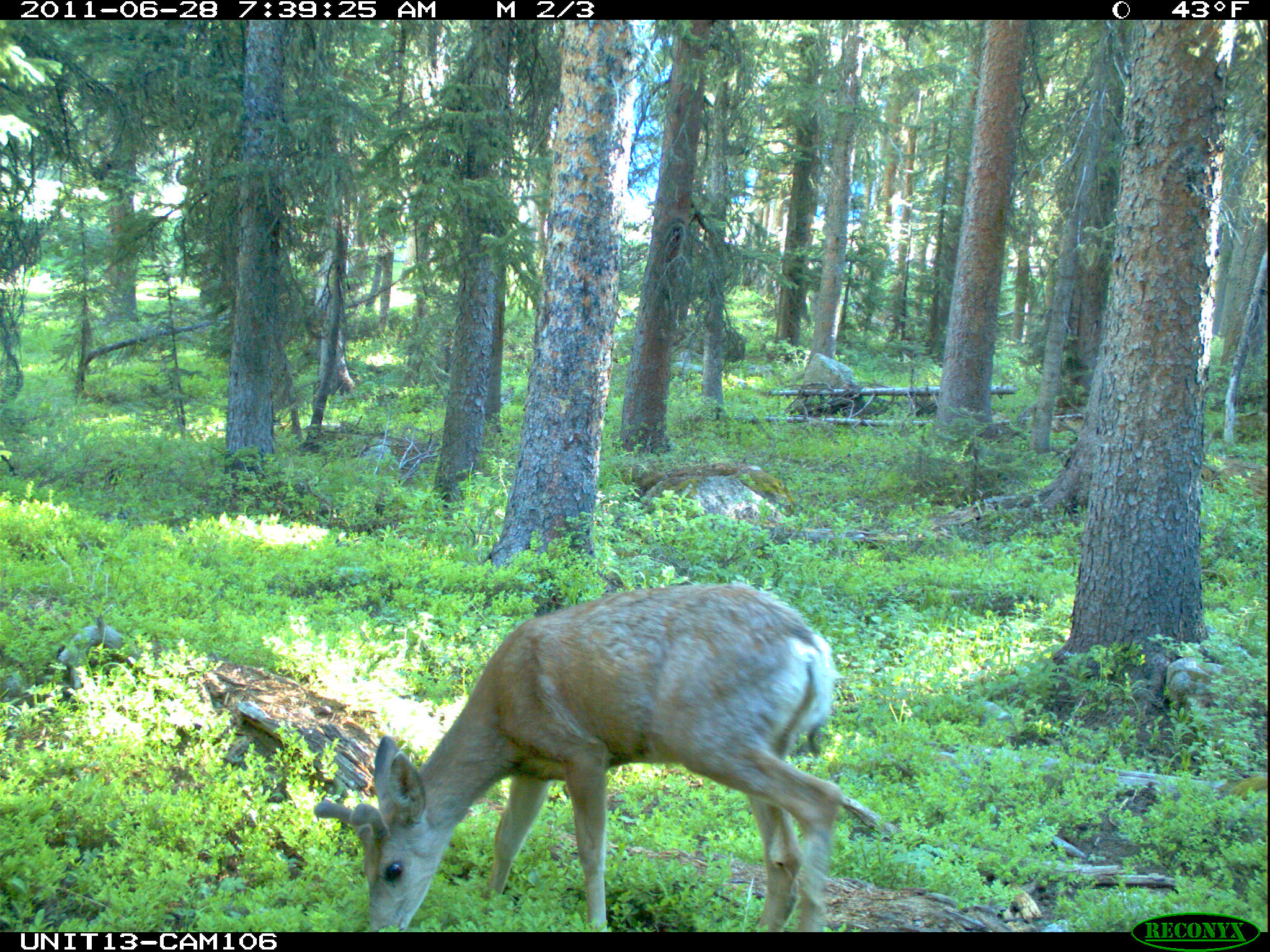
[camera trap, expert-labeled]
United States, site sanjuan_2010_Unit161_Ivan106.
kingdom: Animalia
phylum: Chordata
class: Mammalia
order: Artiodactyla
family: Cervidae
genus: Odocoileus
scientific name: Odocoileus hemionus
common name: mule deer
Odocoileus hemionus (mule deer).